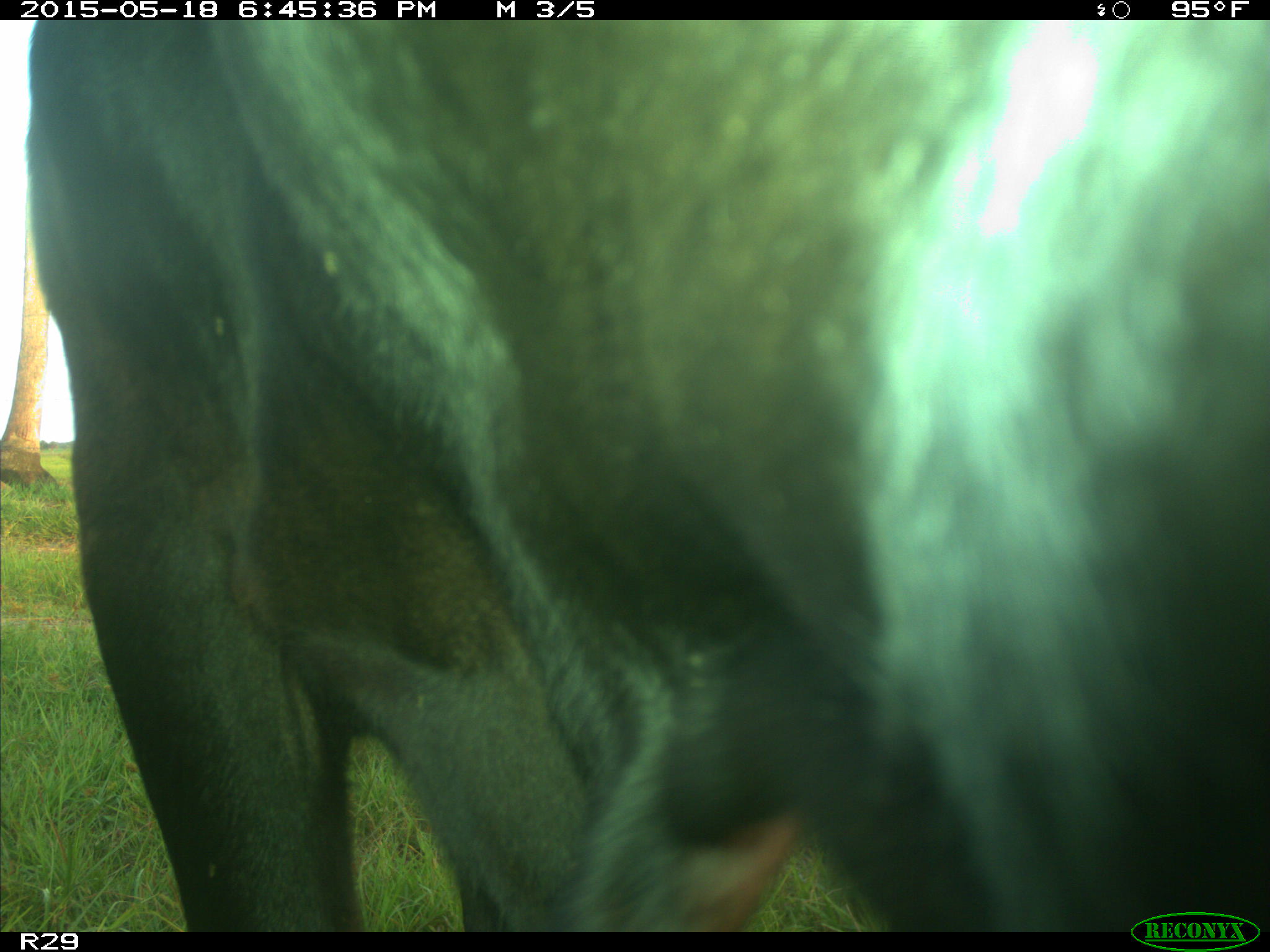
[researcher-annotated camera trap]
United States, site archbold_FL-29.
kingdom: Animalia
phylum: Chordata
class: Mammalia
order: Artiodactyla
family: Bovidae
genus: Bos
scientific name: Bos taurus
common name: domestic cow